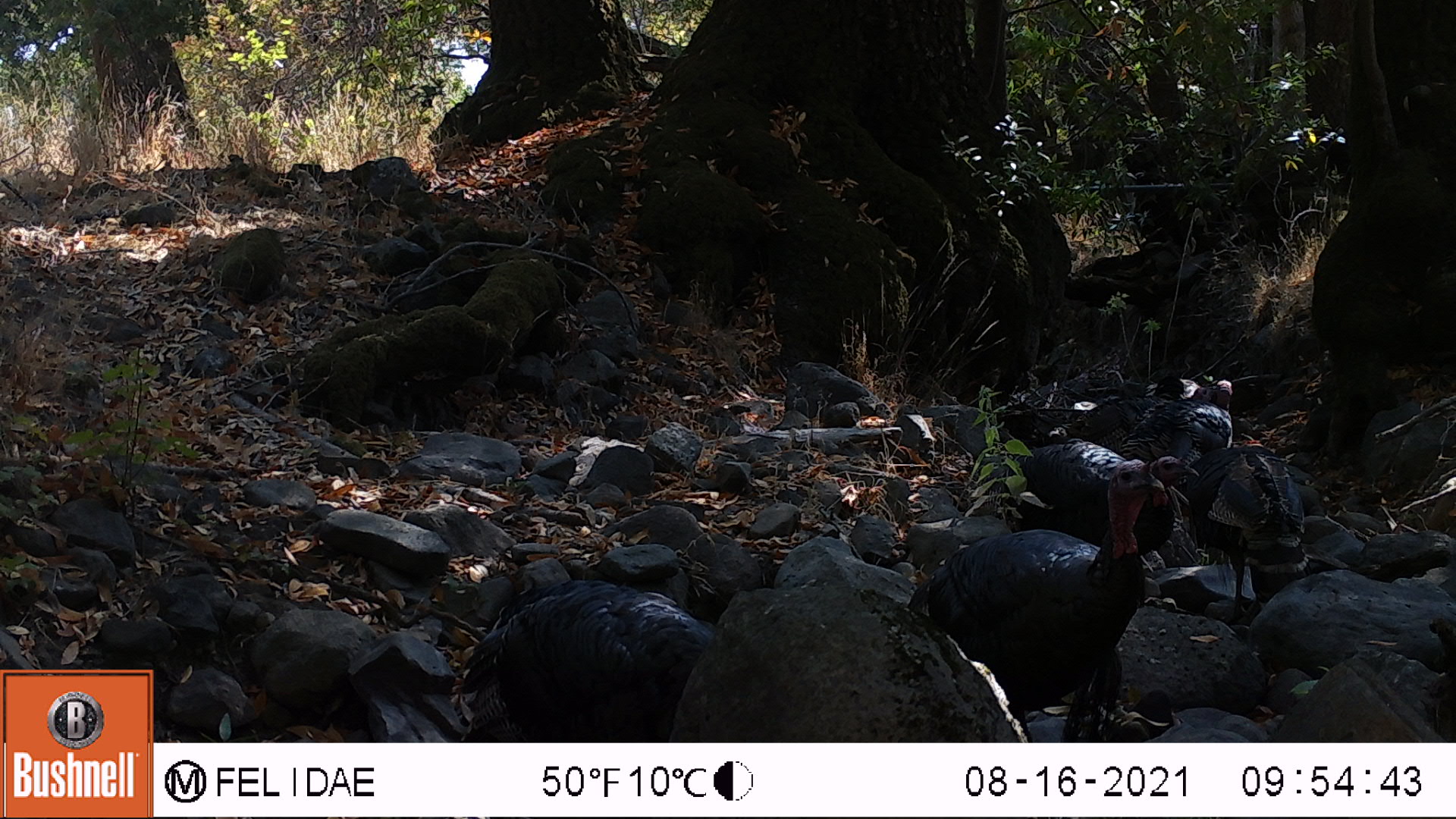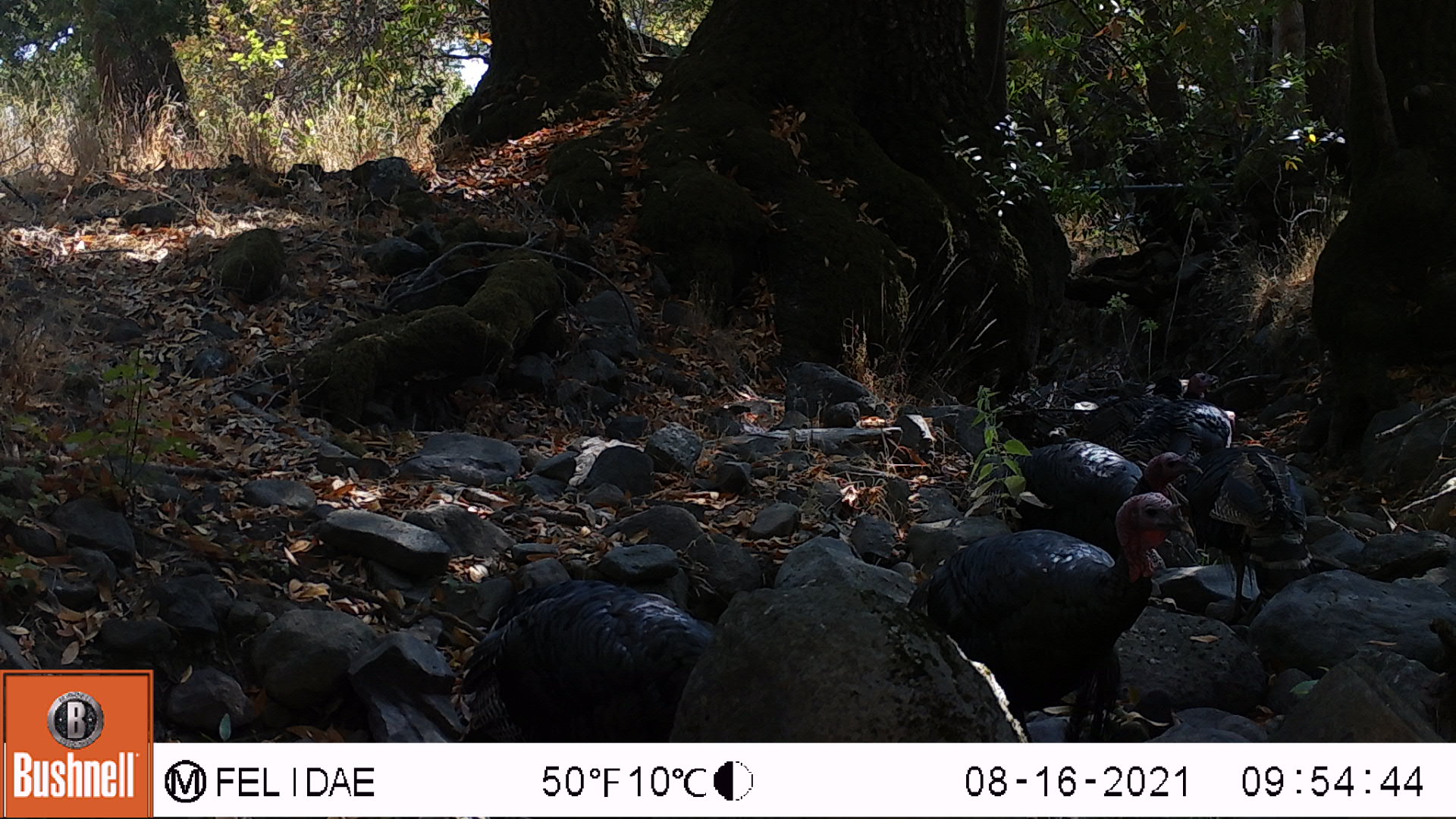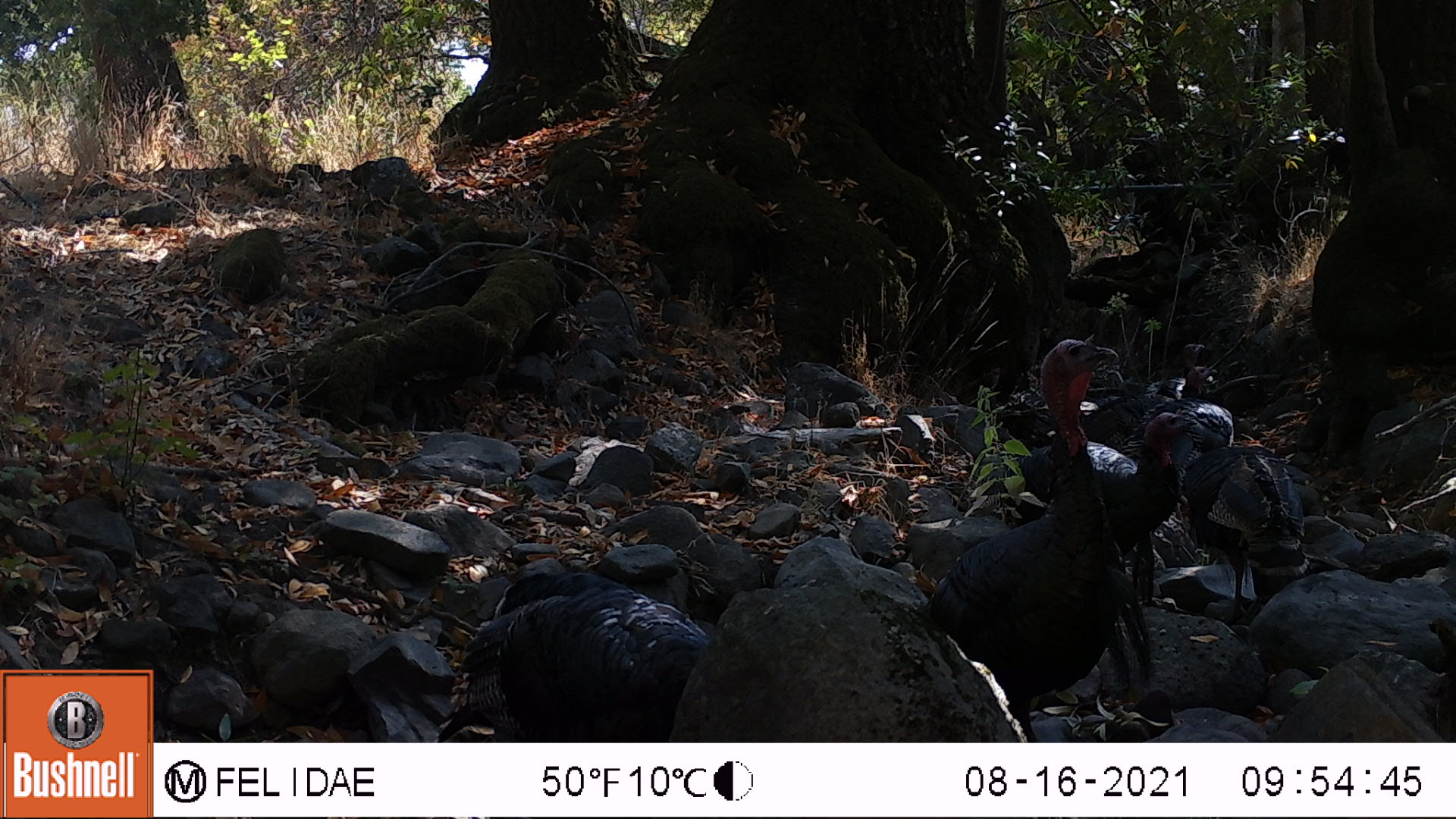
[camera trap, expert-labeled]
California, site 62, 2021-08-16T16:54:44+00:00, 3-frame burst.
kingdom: Animalia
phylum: Chordata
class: Aves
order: Galliformes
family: Phasianidae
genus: Meleagris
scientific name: Meleagris gallopavo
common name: turkey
Turkey (Meleagris gallopavo).